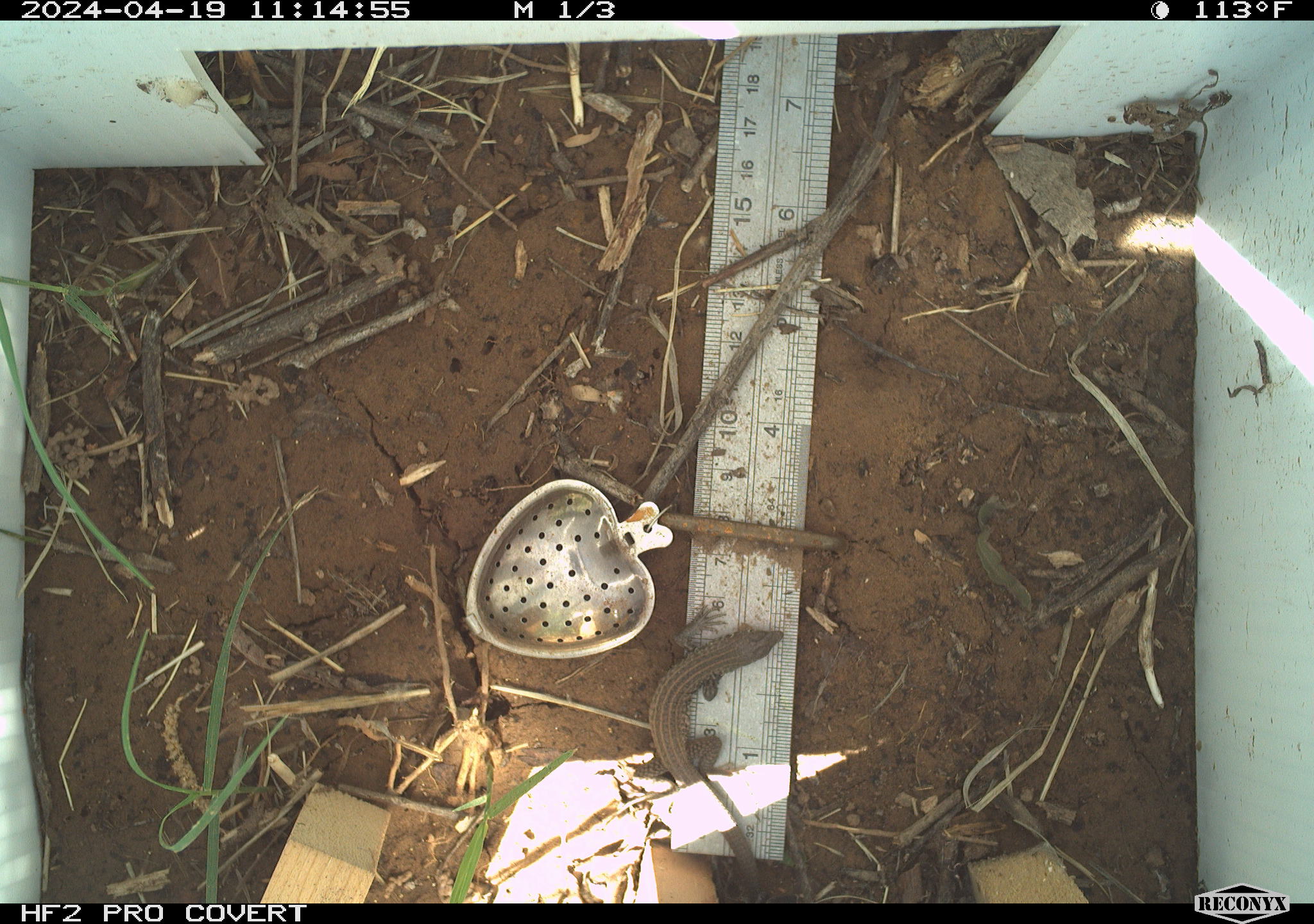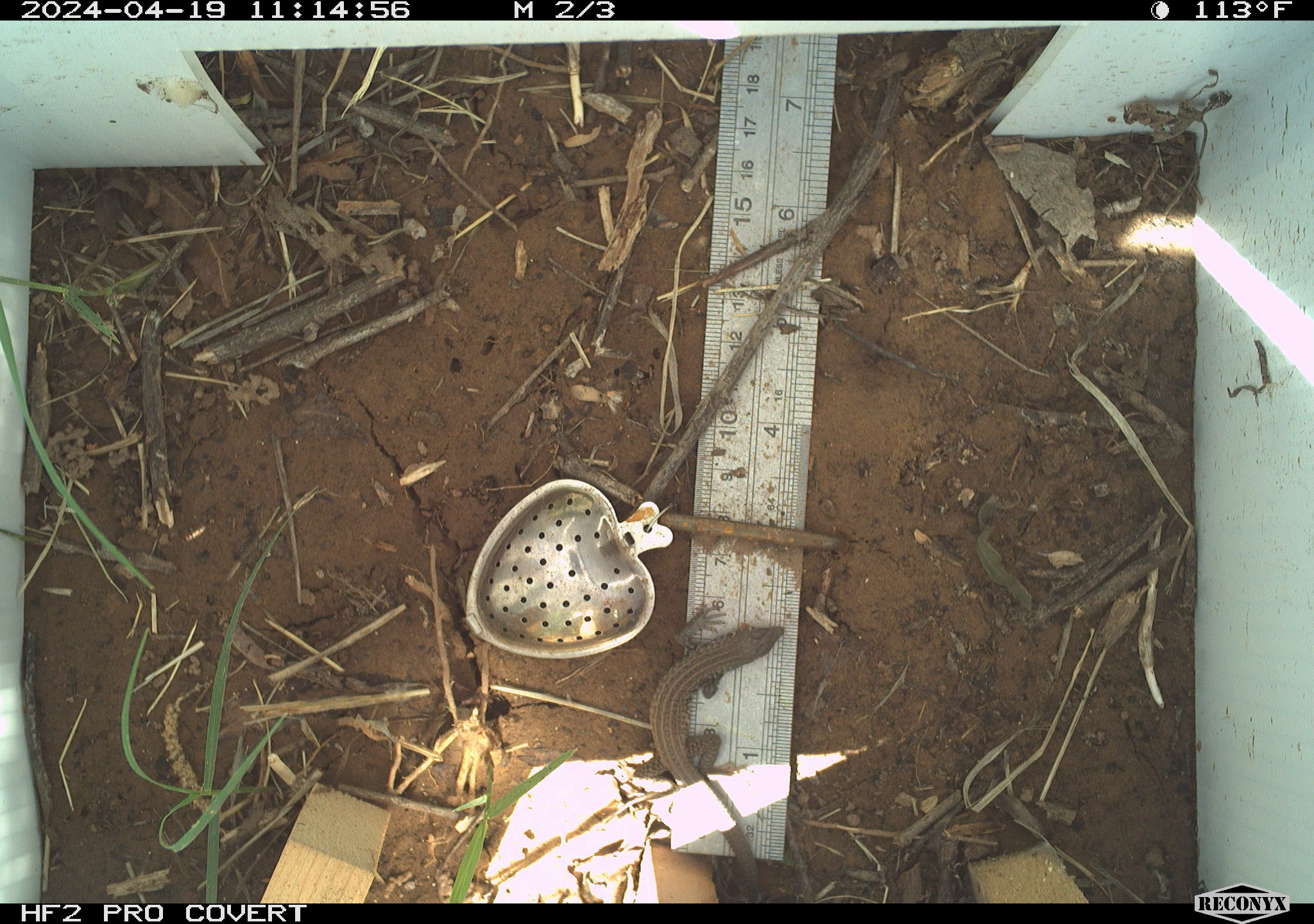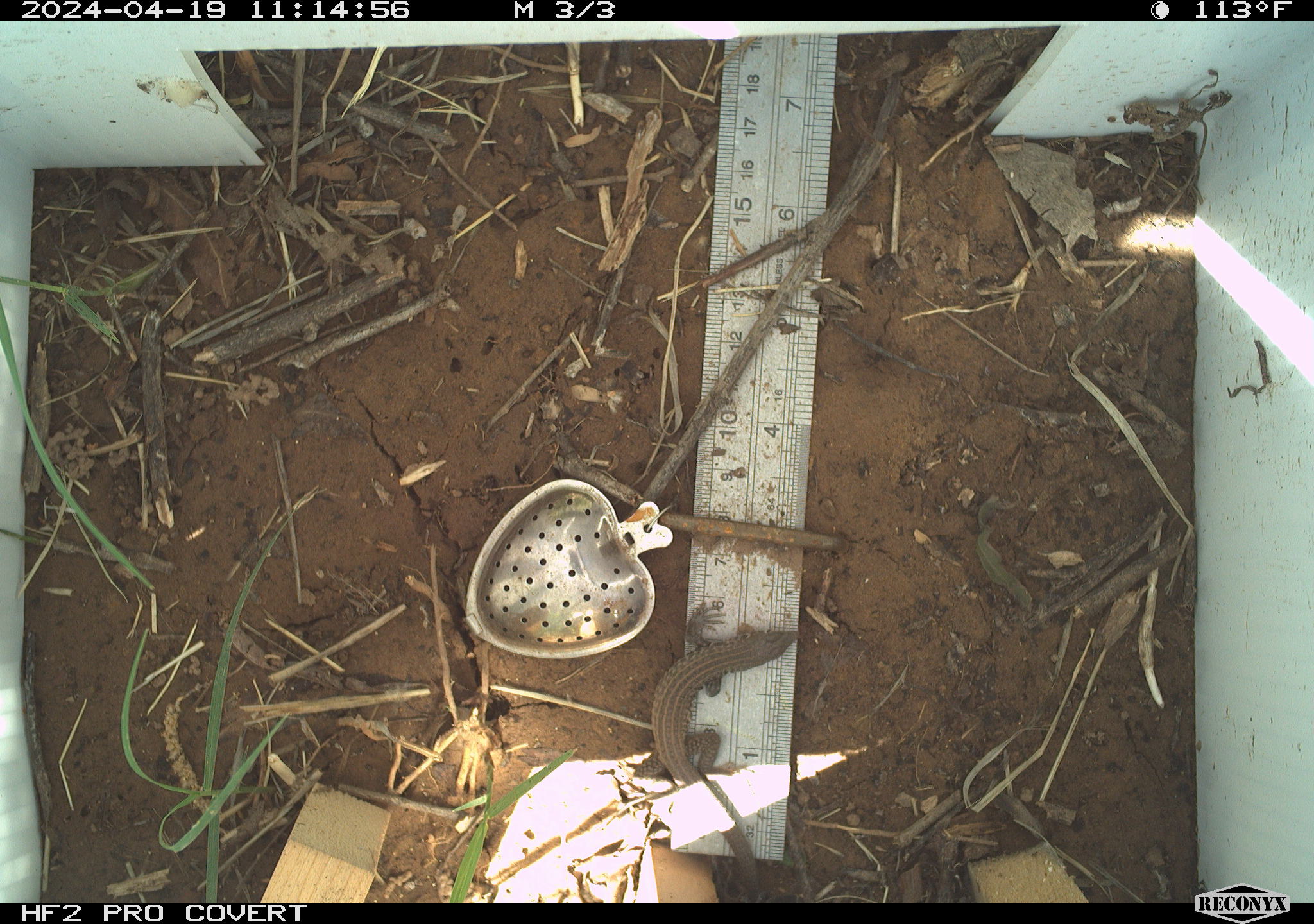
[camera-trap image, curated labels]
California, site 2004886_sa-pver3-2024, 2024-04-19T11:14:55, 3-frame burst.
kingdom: Animalia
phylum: Chordata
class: Reptilia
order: Squamata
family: Teiidae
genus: Aspidoscelis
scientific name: Aspidoscelis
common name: whiptail lizards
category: aspidoscelis species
Aspidoscelis species (whiptail lizards) (Aspidoscelis).